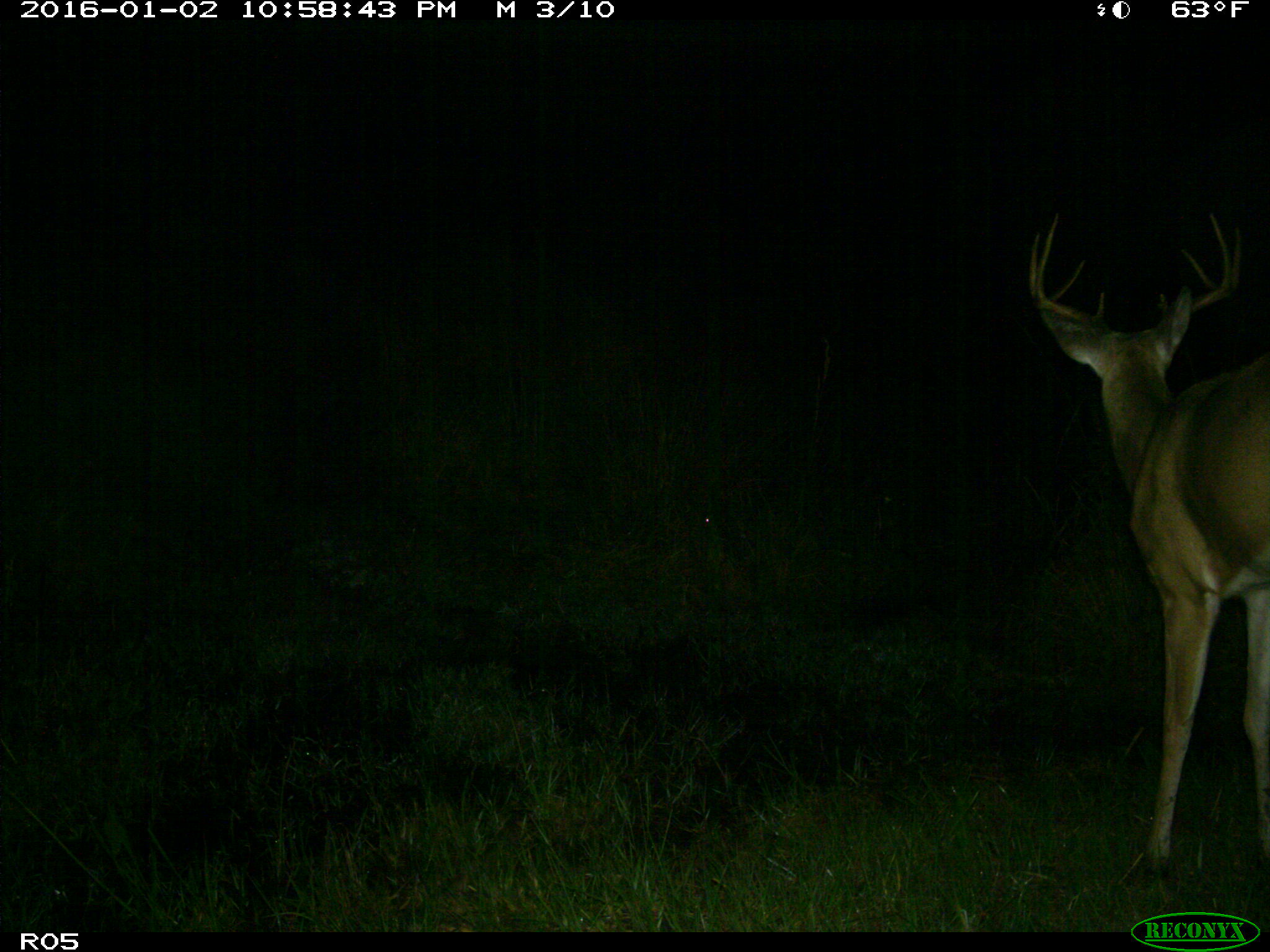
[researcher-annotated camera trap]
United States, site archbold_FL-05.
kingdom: Animalia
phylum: Chordata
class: Mammalia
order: Artiodactyla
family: Cervidae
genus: Odocoileus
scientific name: Odocoileus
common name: deer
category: unidentified deer